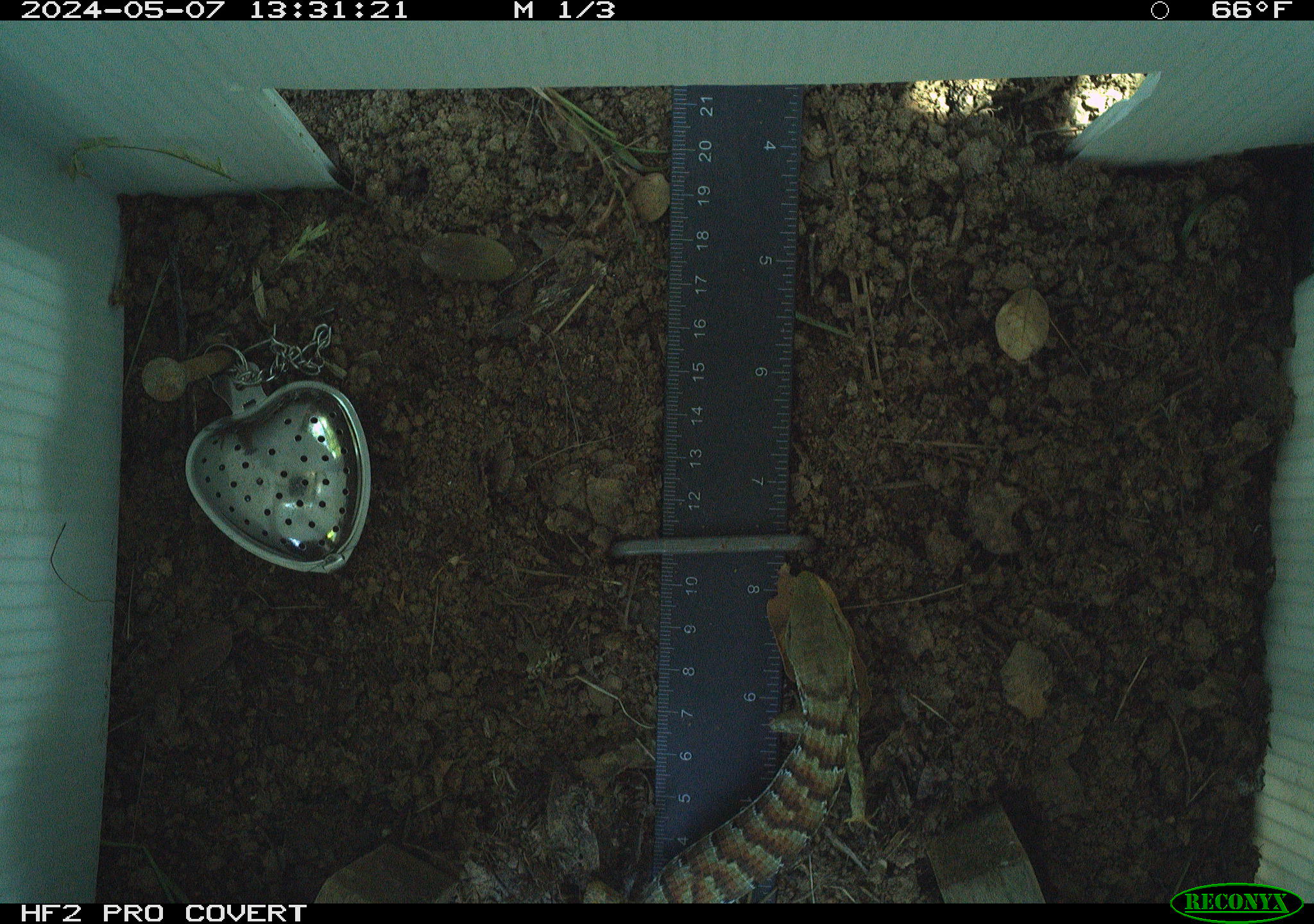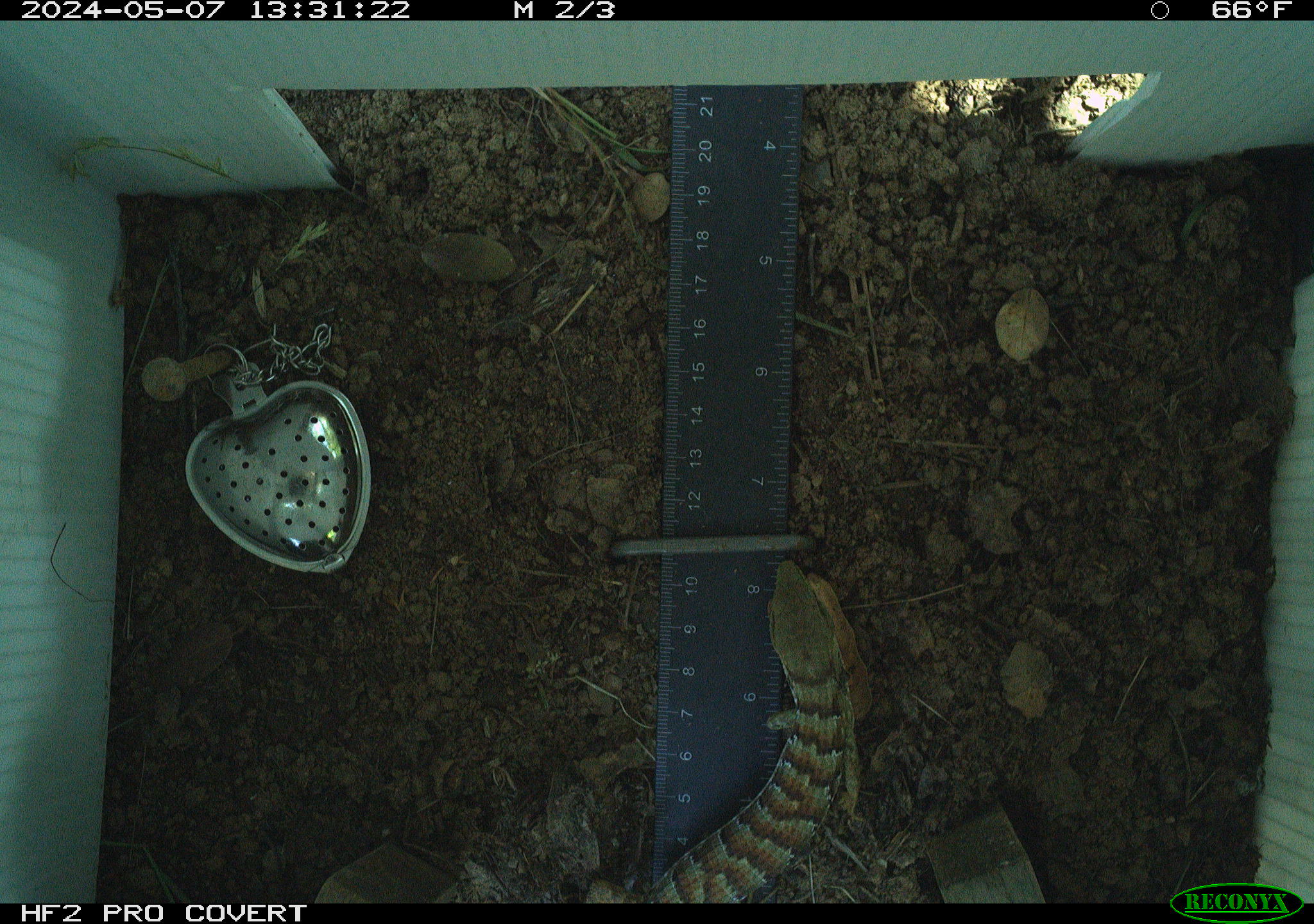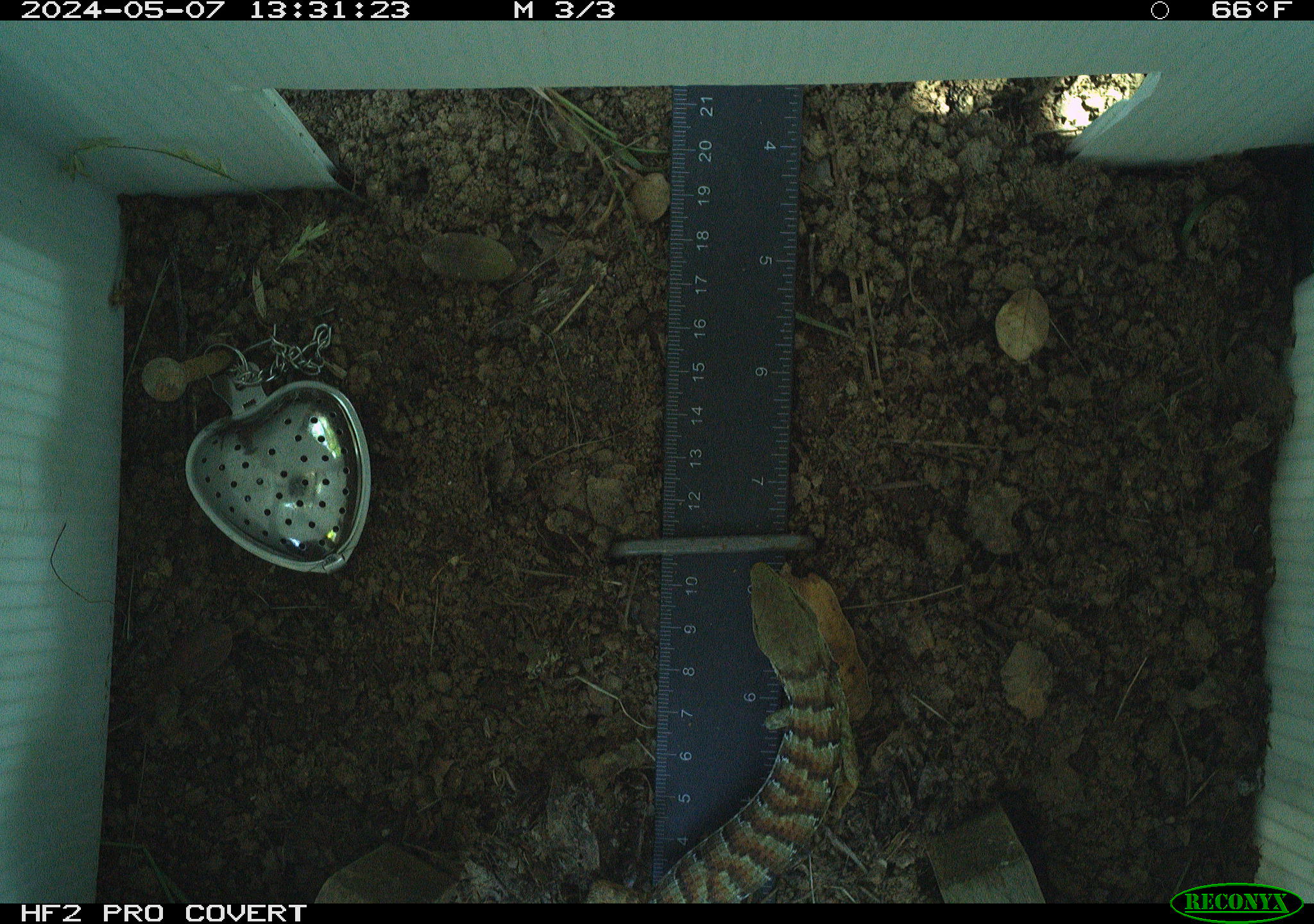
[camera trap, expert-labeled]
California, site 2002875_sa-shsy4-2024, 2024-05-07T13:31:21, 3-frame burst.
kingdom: Animalia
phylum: Chordata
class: Reptilia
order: Squamata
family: Anguidae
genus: Elgaria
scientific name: Elgaria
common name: alligator lizards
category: elgaria species